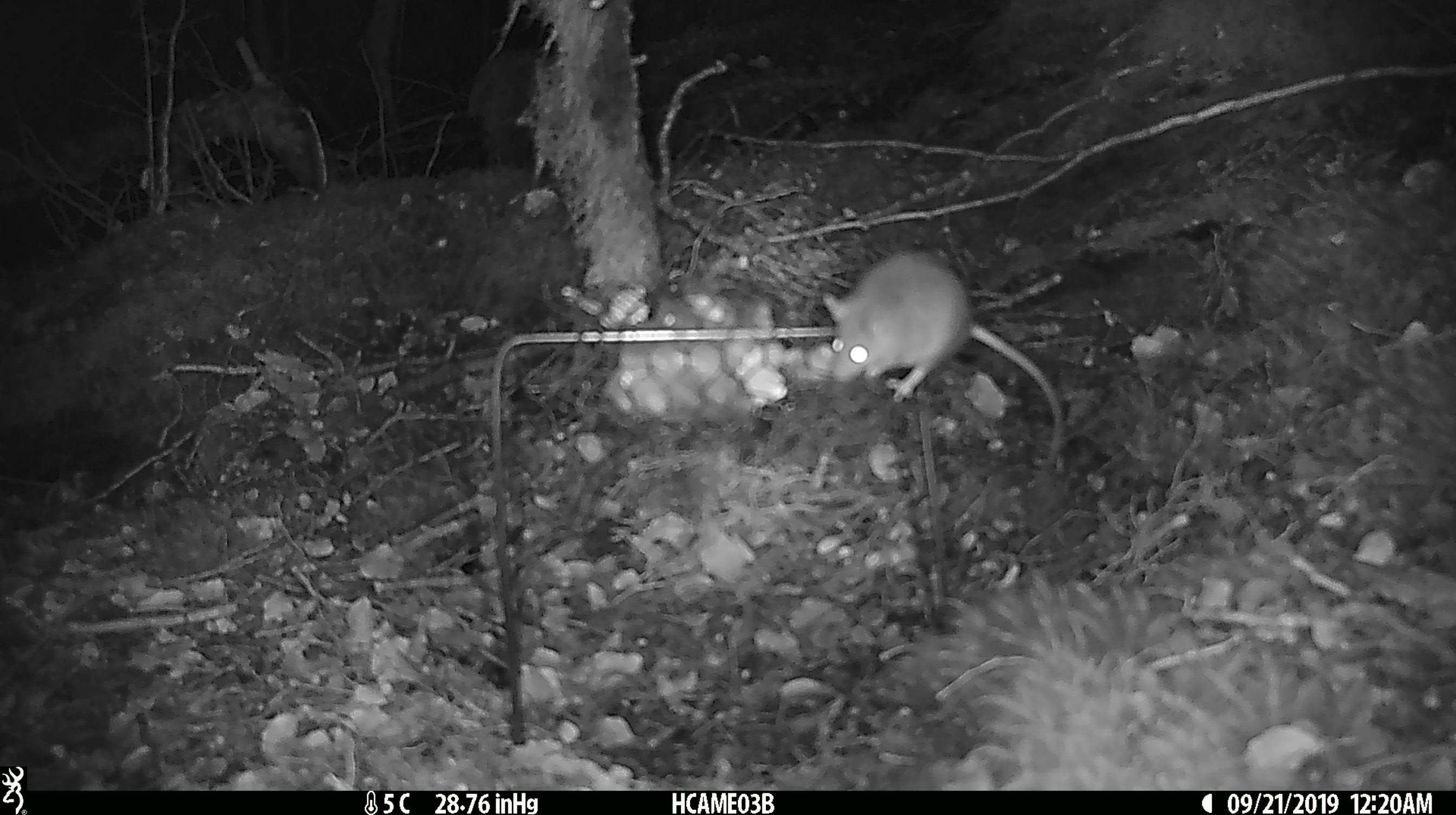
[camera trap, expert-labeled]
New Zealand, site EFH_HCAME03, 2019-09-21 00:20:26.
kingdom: Animalia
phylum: Chordata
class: Mammalia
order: Rodentia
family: Muridae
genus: Mus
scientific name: Mus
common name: mouse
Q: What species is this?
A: Mouse (Mus).